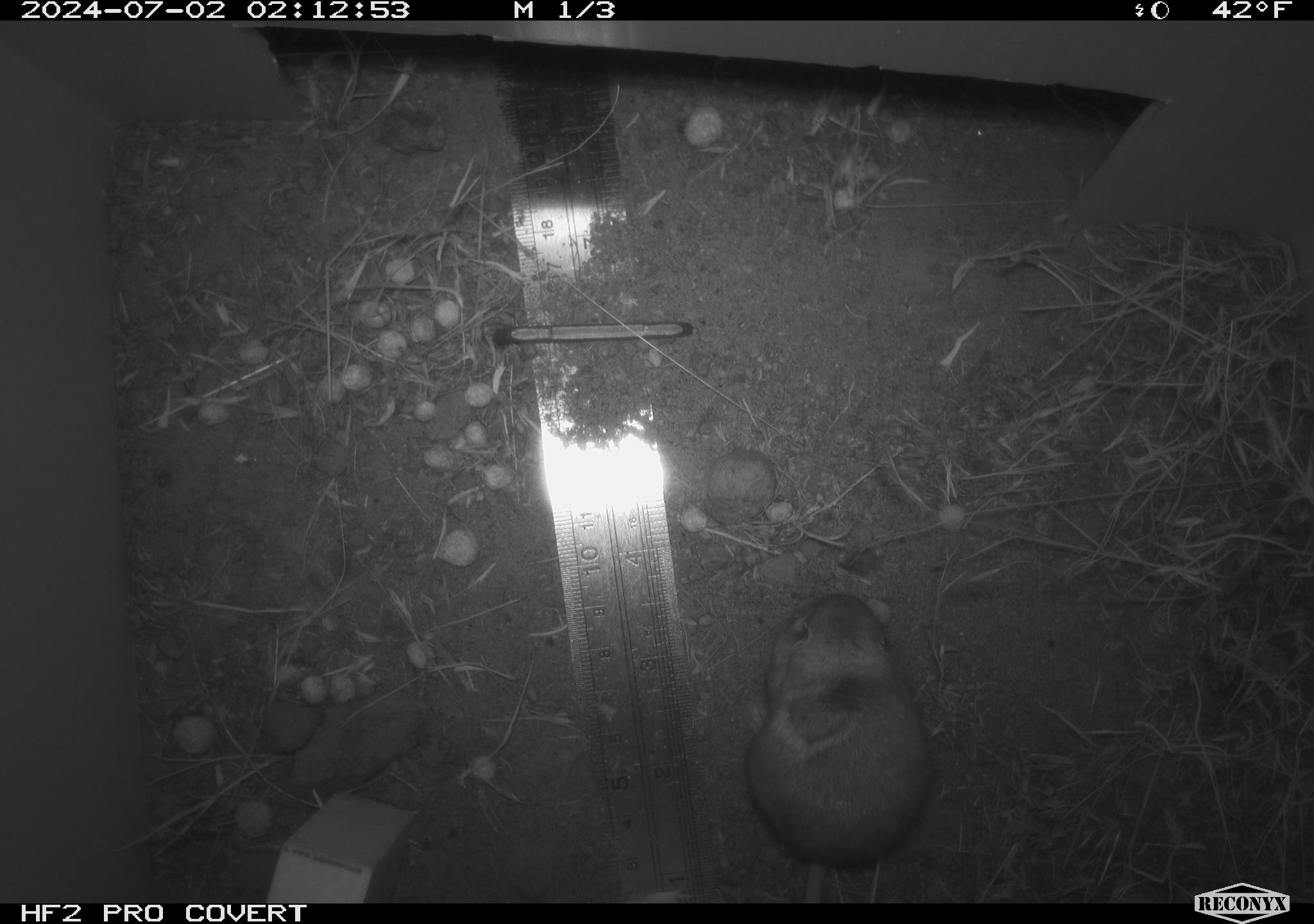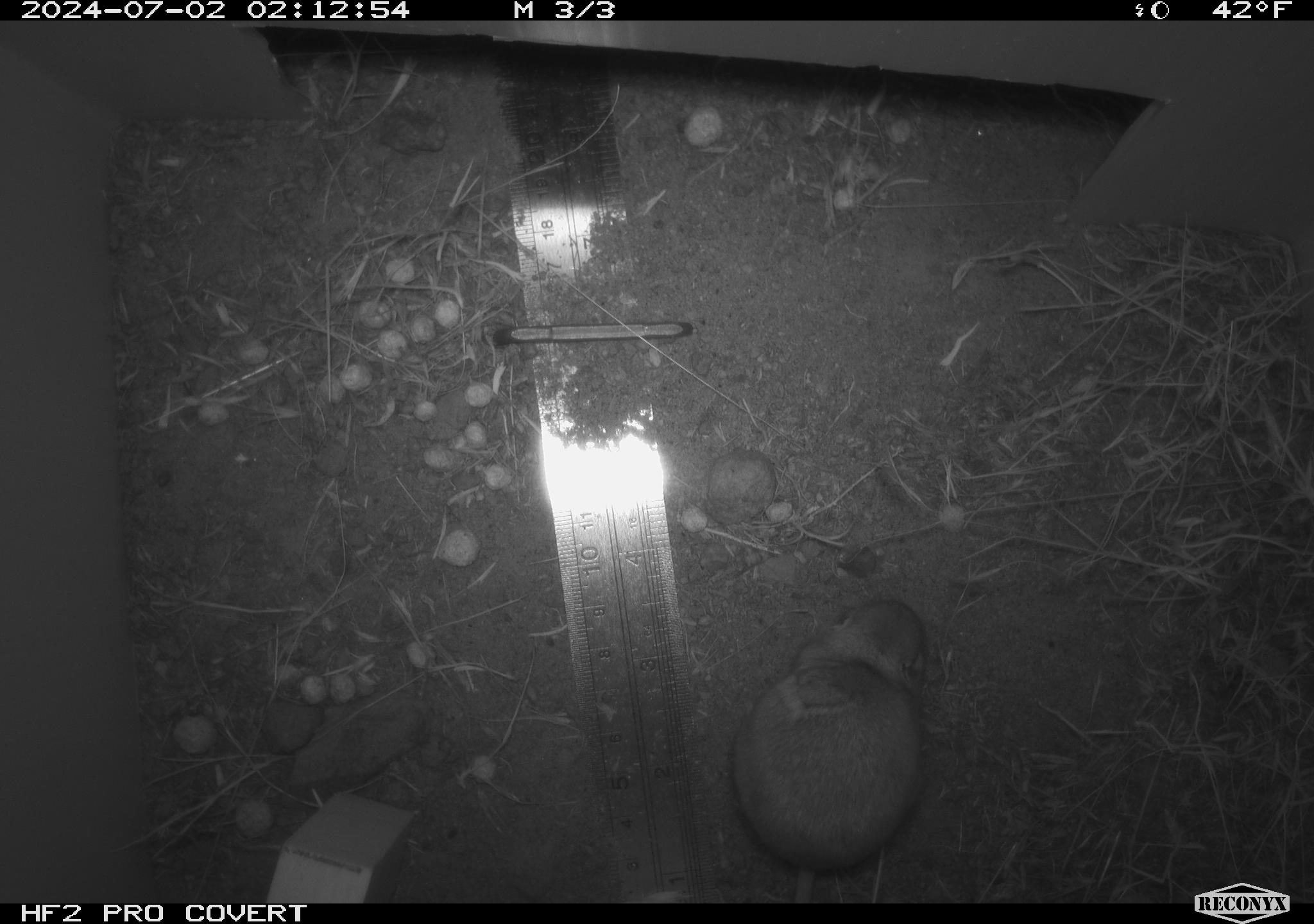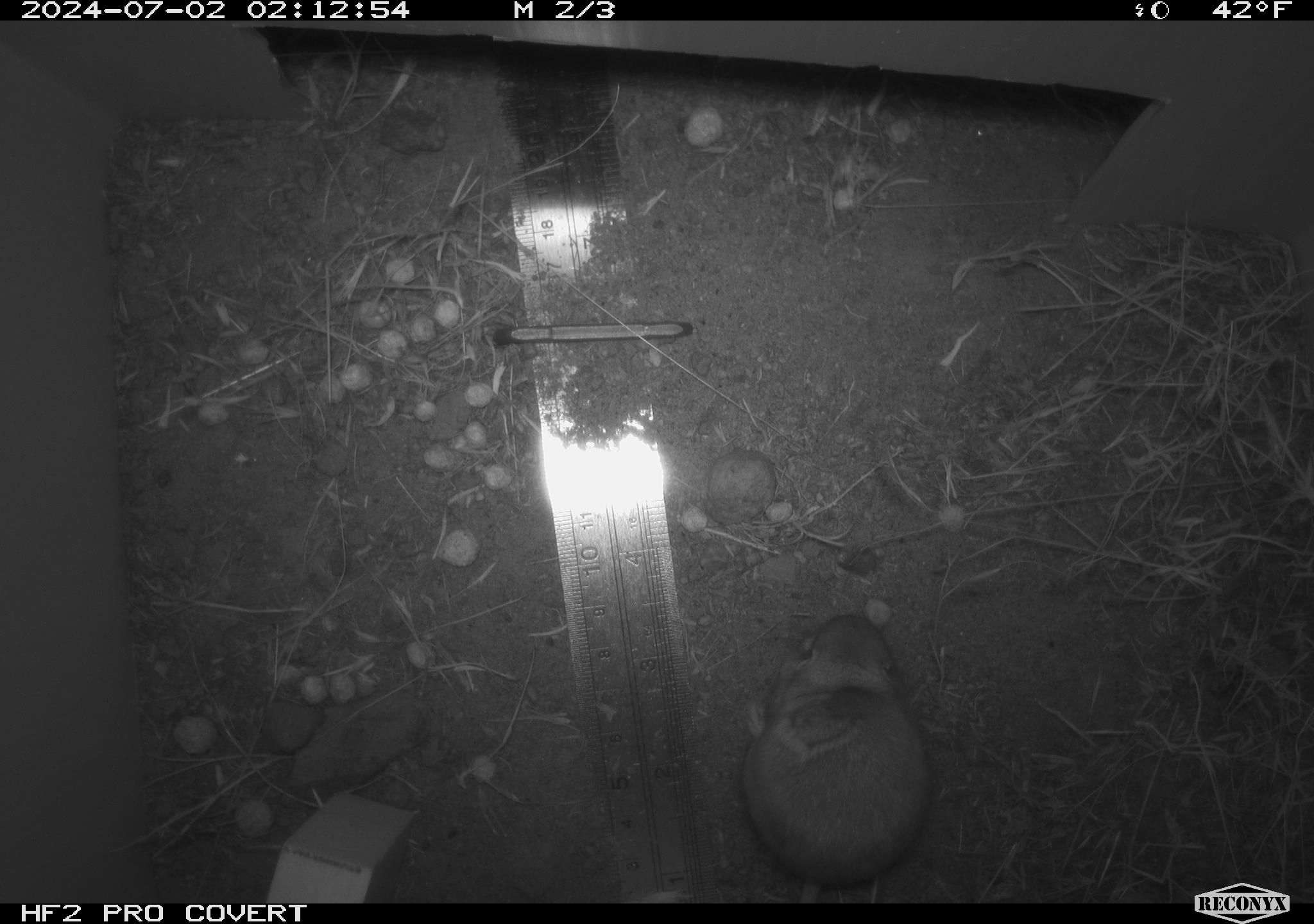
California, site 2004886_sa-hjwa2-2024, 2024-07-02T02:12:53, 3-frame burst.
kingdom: Animalia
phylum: Chordata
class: Mammalia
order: Rodentia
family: Heteromyidae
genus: Dipodomys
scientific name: Dipodomys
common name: kangaroo rats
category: dipodomys species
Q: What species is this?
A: Dipodomys species (kangaroo rats) (Dipodomys).